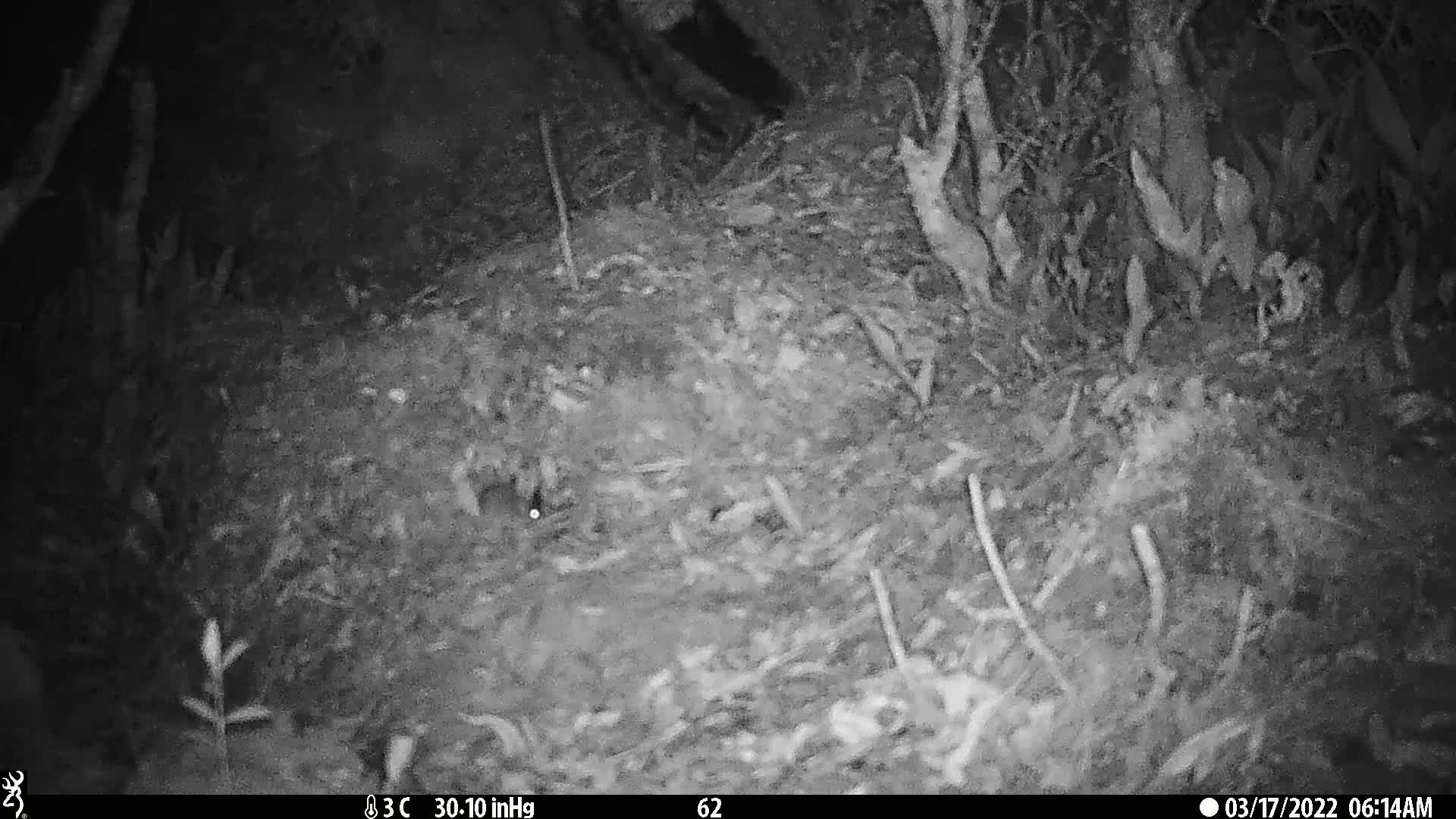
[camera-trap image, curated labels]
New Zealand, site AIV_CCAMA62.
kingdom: Animalia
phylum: Chordata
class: Mammalia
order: Rodentia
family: Muridae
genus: Mus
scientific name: Mus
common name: mouse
Mouse (Mus).